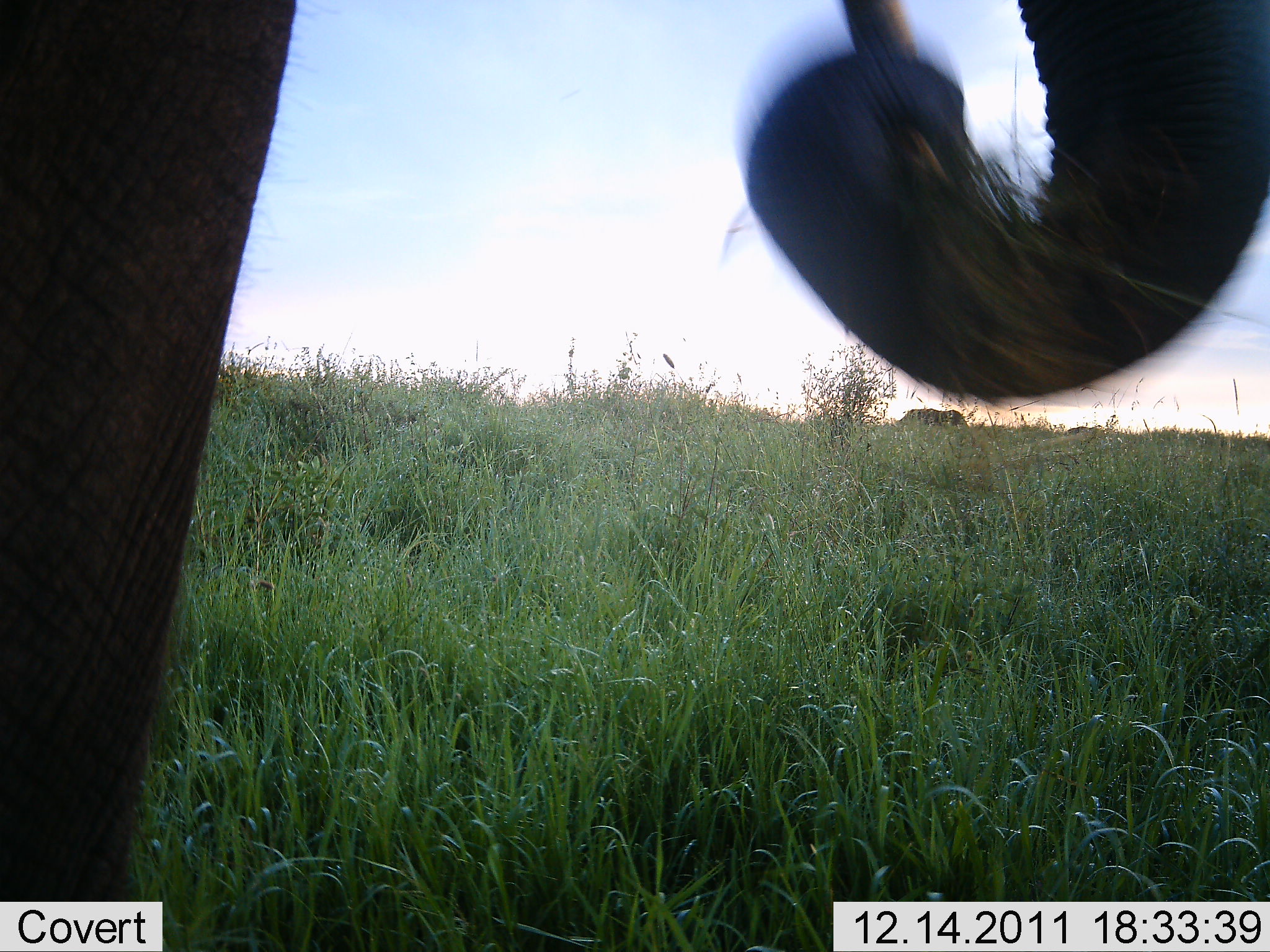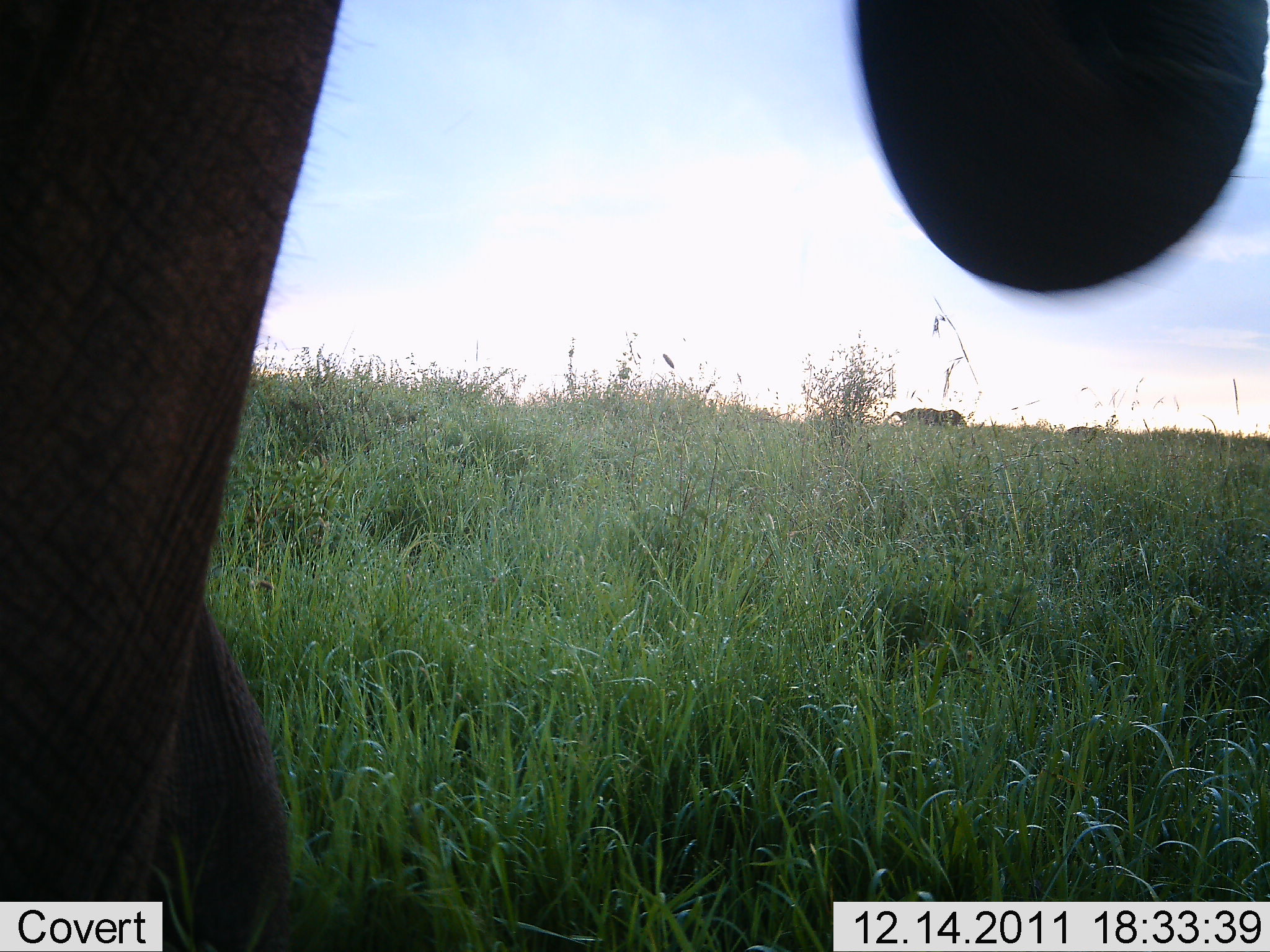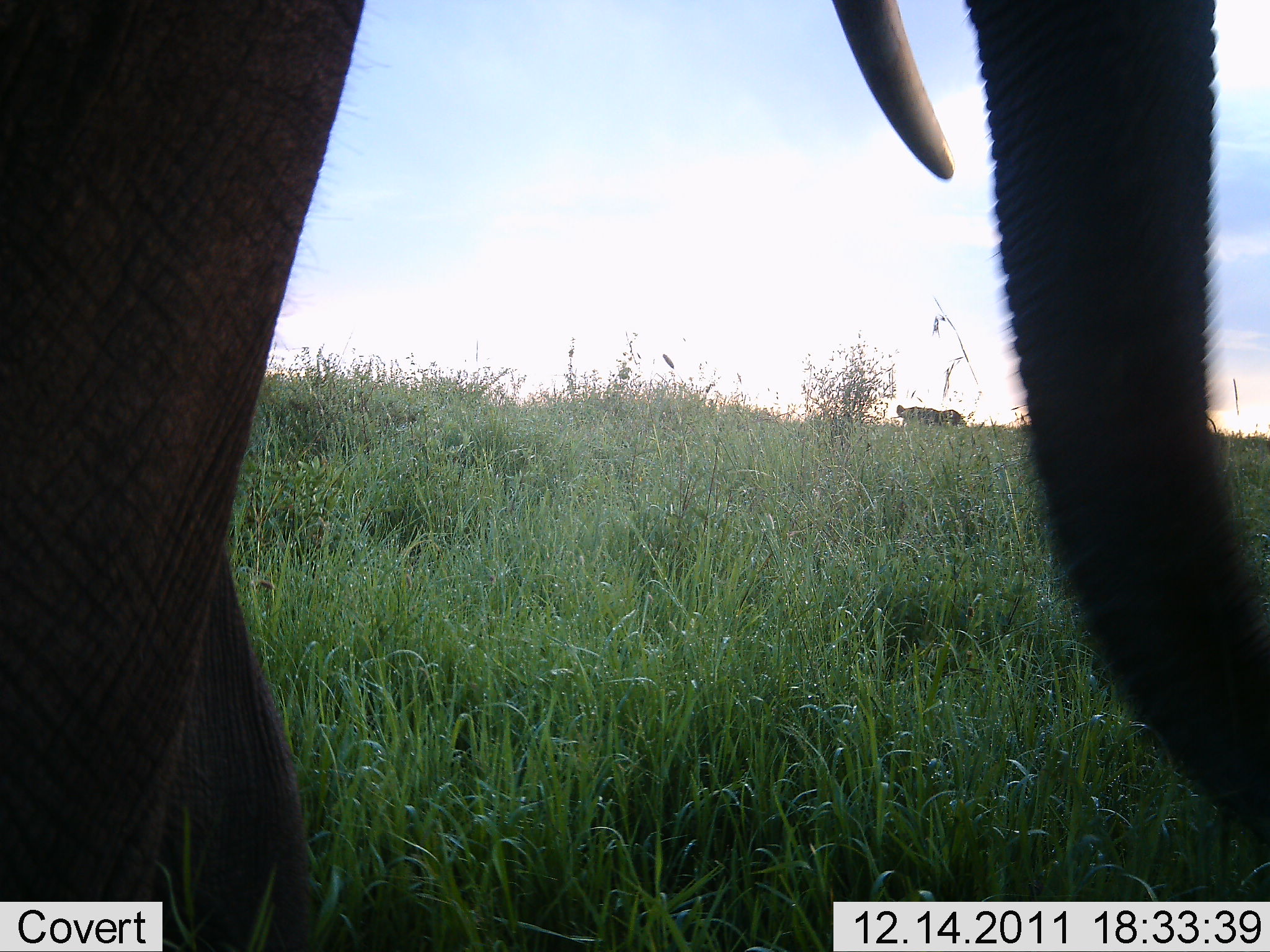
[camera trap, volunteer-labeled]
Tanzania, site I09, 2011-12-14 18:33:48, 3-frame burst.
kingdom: Animalia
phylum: Chordata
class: Mammalia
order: Proboscidea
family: Elephantidae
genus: Loxodonta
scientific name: Loxodonta africana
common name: african bush elephant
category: elephant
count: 1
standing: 33%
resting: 0%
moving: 0%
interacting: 0%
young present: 0%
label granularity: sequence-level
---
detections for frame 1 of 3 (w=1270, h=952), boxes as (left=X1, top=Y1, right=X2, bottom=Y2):
animal: (left=0, top=2, right=1270, bottom=952)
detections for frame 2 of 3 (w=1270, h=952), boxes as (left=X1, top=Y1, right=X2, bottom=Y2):
animal: (left=0, top=2, right=1270, bottom=952)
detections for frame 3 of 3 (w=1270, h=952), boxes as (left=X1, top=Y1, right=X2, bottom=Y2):
animal: (left=0, top=2, right=1270, bottom=952)